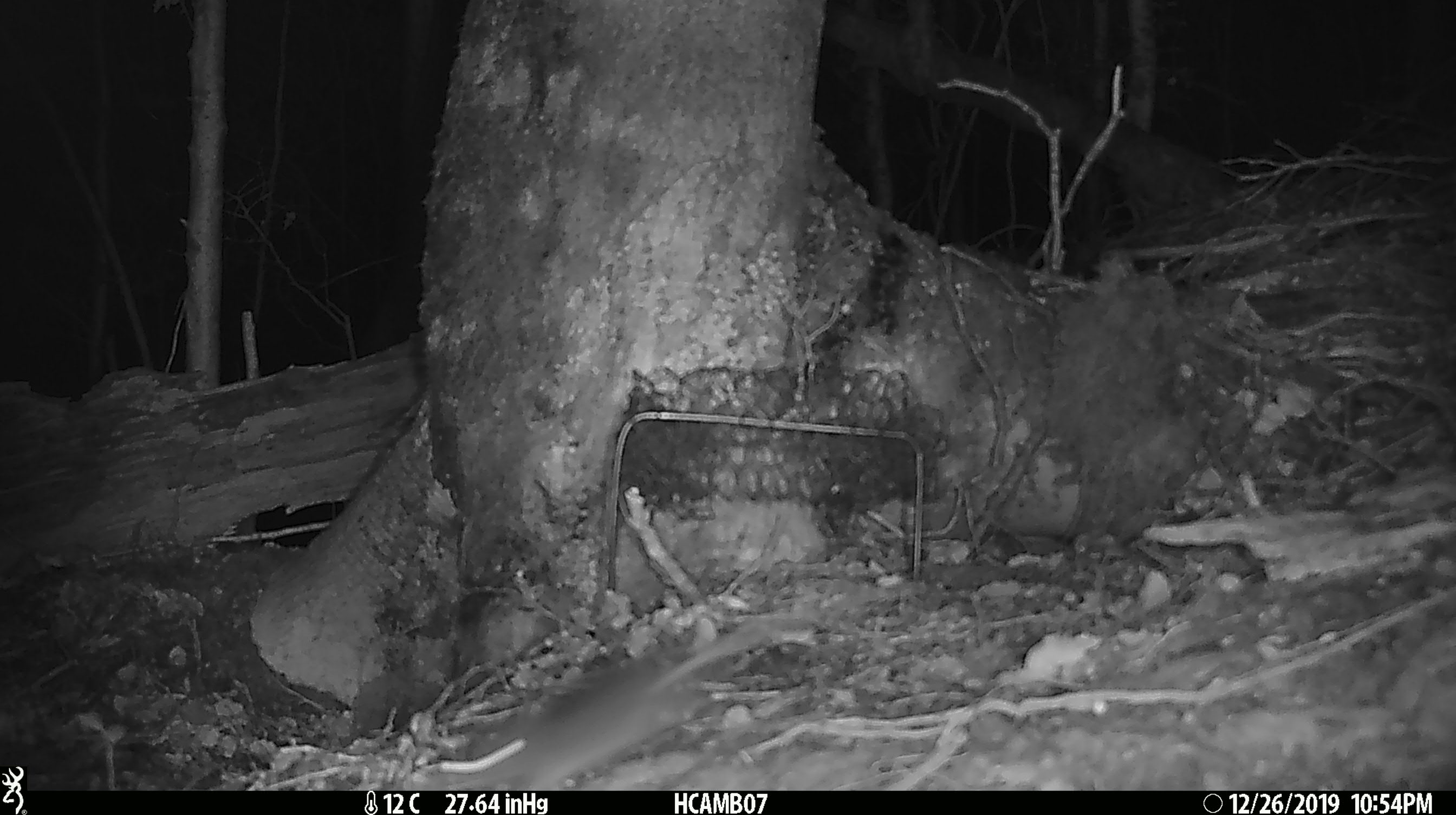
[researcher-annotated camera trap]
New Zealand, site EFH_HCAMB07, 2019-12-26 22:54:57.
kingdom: Animalia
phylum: Chordata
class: Mammalia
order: Rodentia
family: Muridae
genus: Mus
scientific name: Mus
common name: mouse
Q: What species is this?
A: Mouse (Mus).